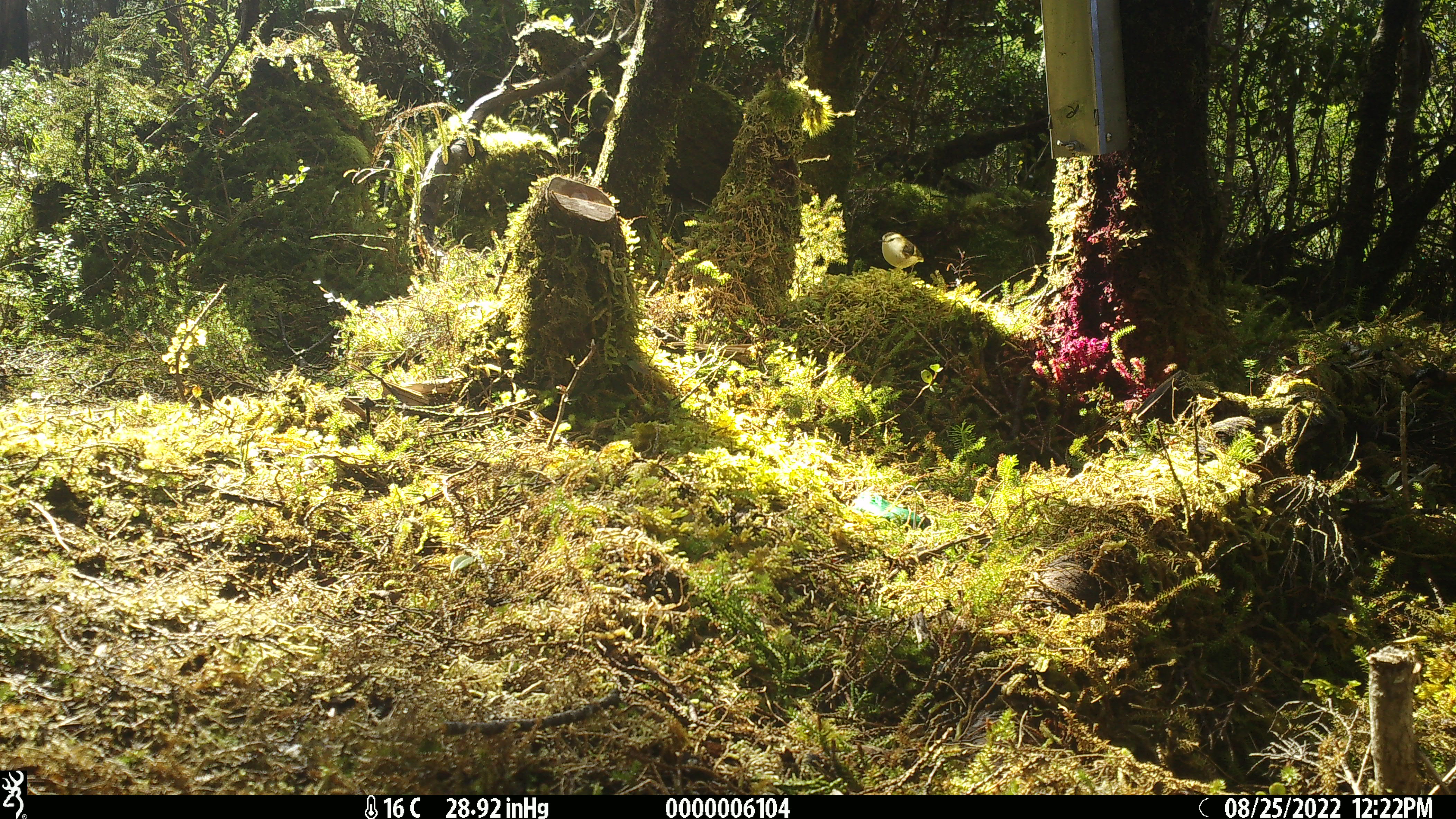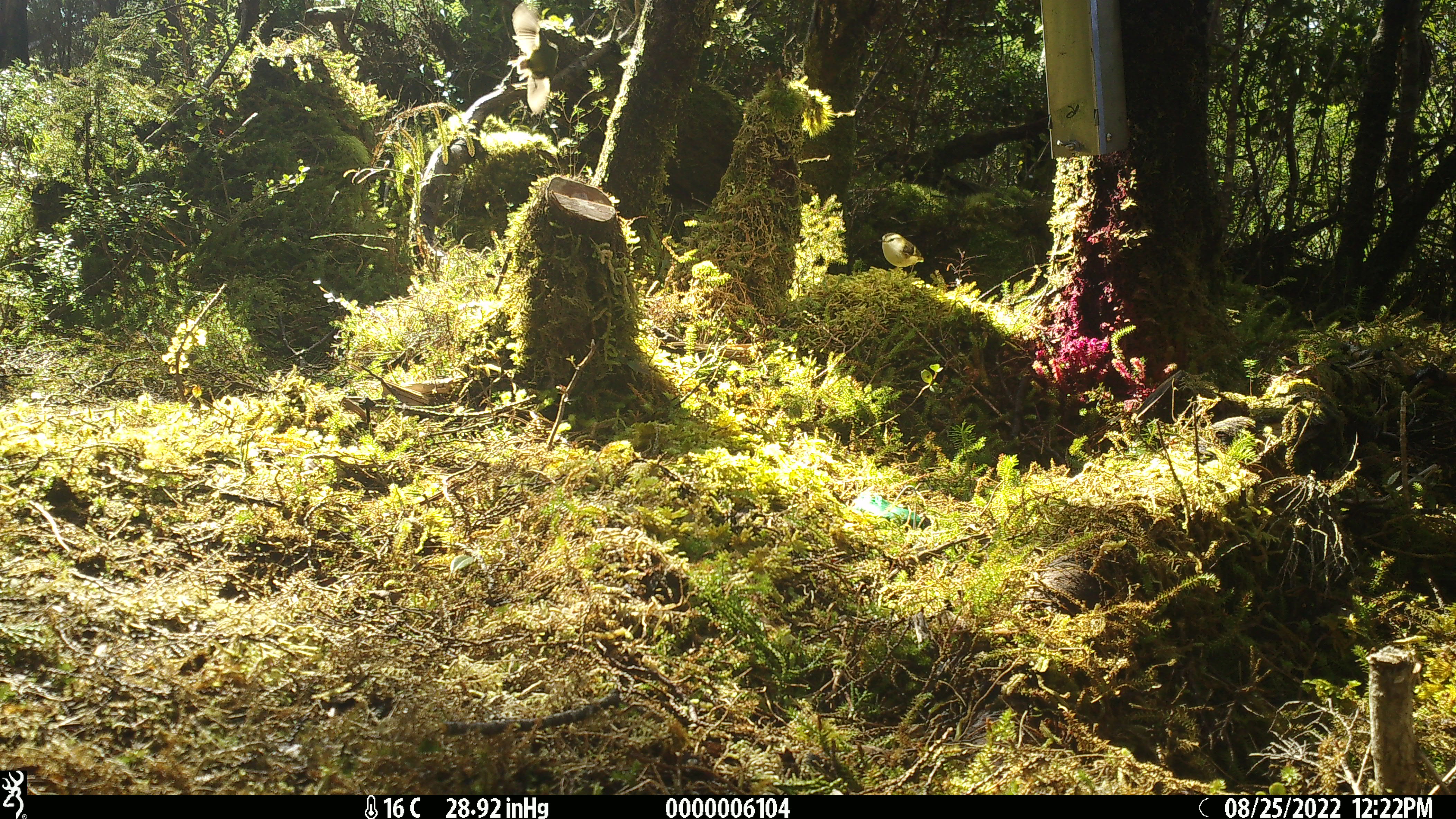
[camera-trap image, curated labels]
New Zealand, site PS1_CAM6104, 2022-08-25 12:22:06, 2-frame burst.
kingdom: Animalia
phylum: Chordata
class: Aves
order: Passeriformes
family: Acanthisittidae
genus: Acanthisitta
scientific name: Acanthisitta chloris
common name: rifleman